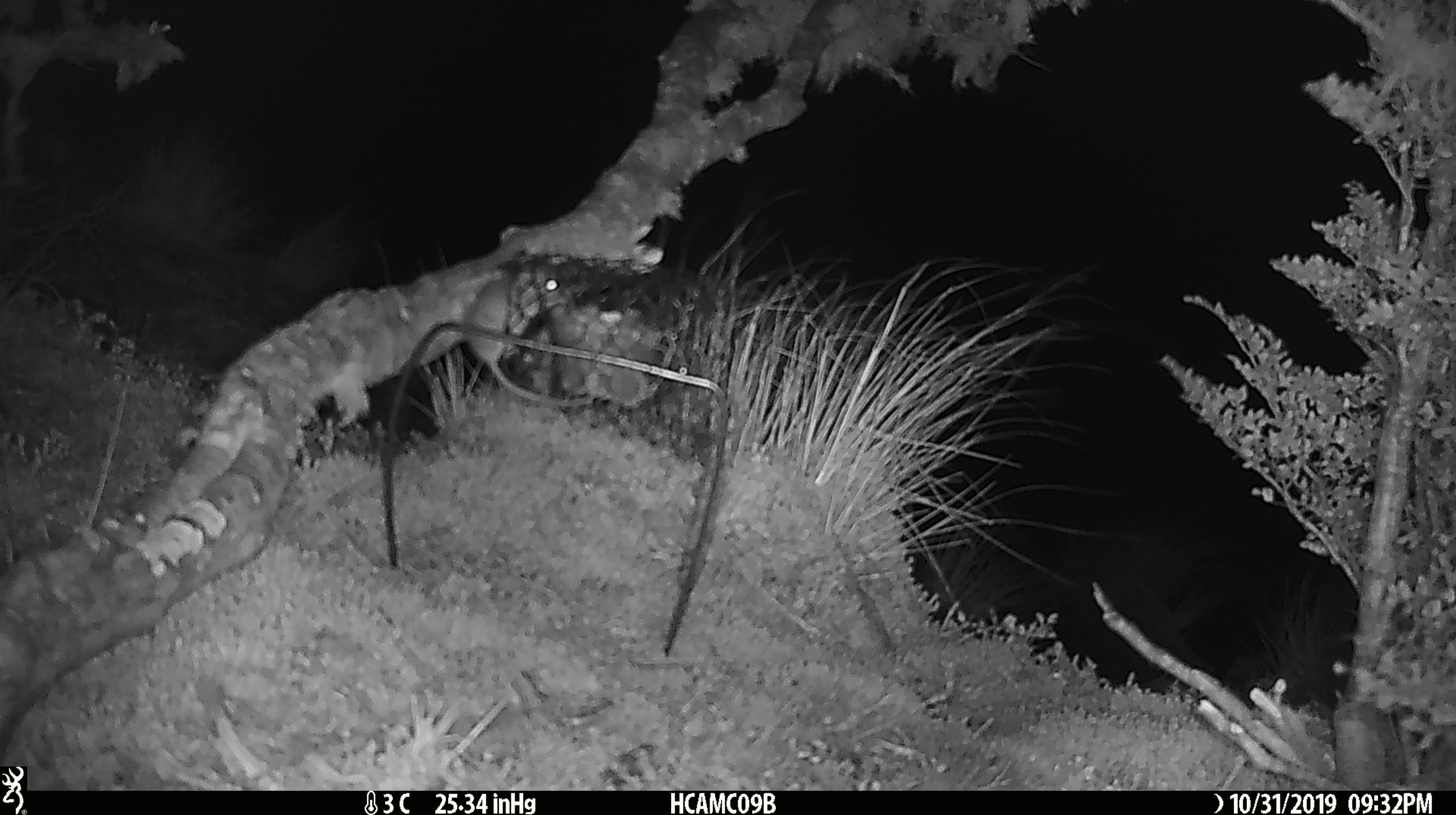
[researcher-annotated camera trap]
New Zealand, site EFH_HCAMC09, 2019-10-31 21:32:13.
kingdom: Animalia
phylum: Chordata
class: Mammalia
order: Rodentia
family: Muridae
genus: Mus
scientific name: Mus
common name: mouse